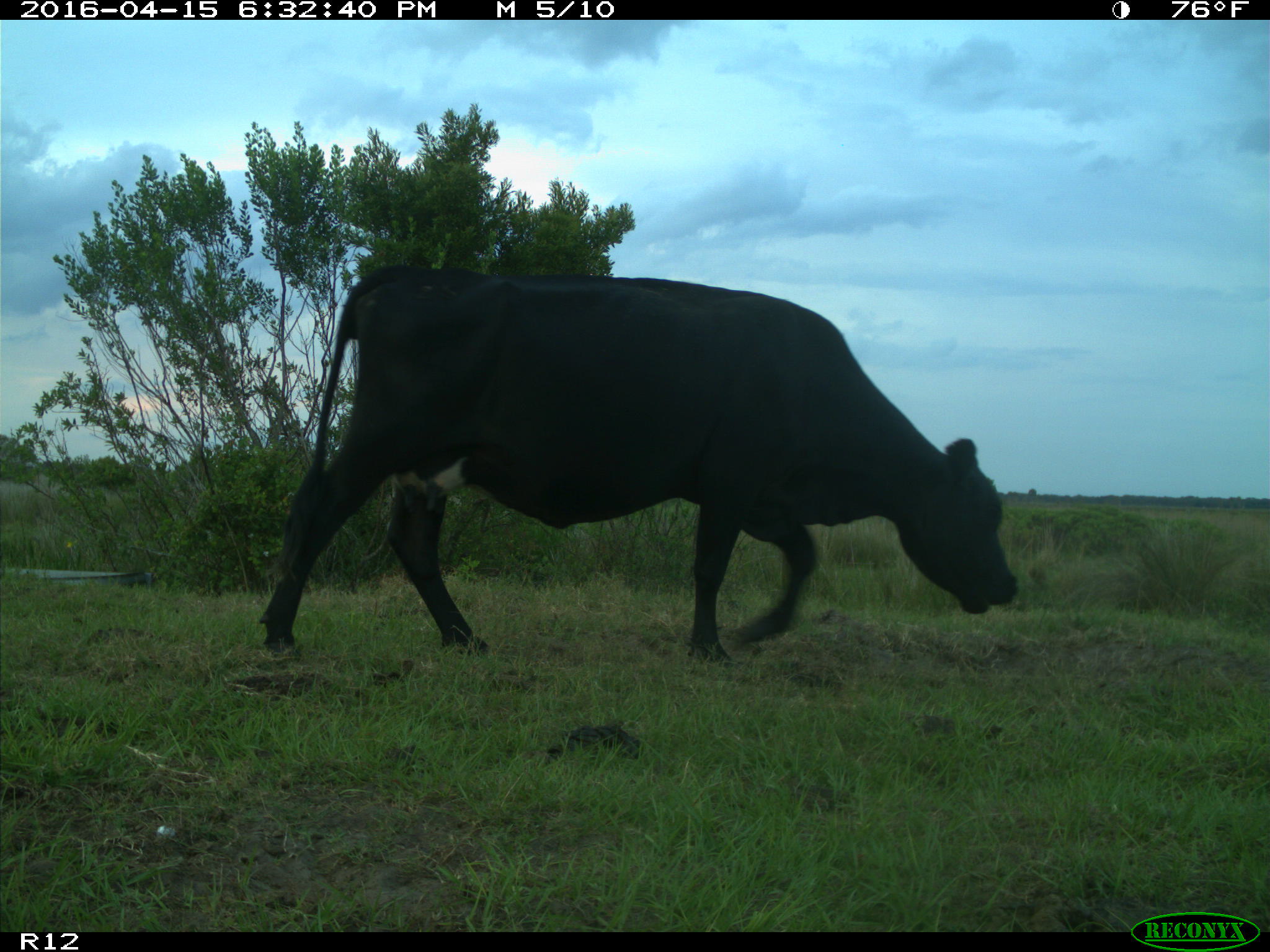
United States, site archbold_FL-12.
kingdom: Animalia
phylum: Chordata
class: Mammalia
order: Artiodactyla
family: Bovidae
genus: Bos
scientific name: Bos taurus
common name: domestic cow